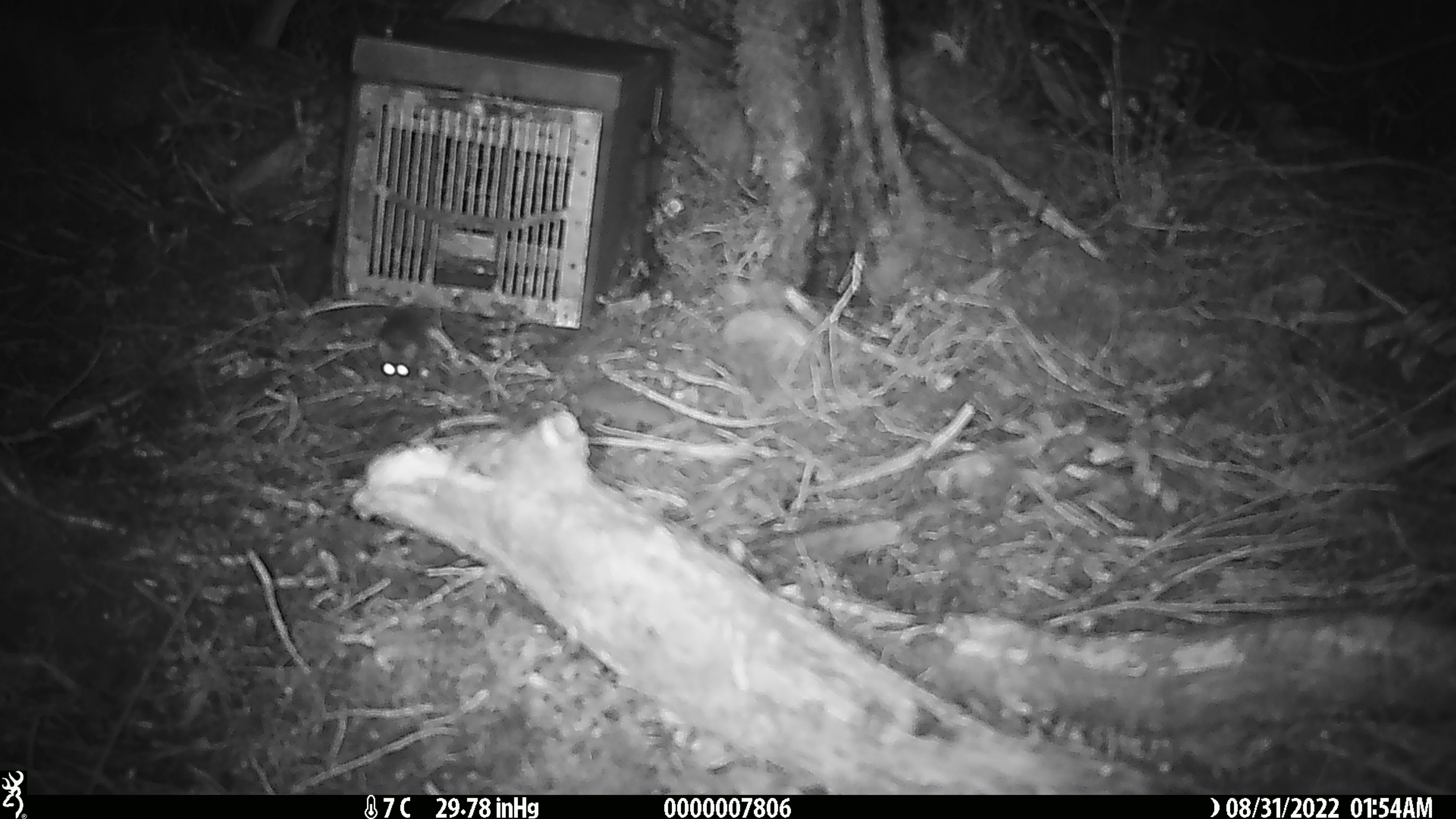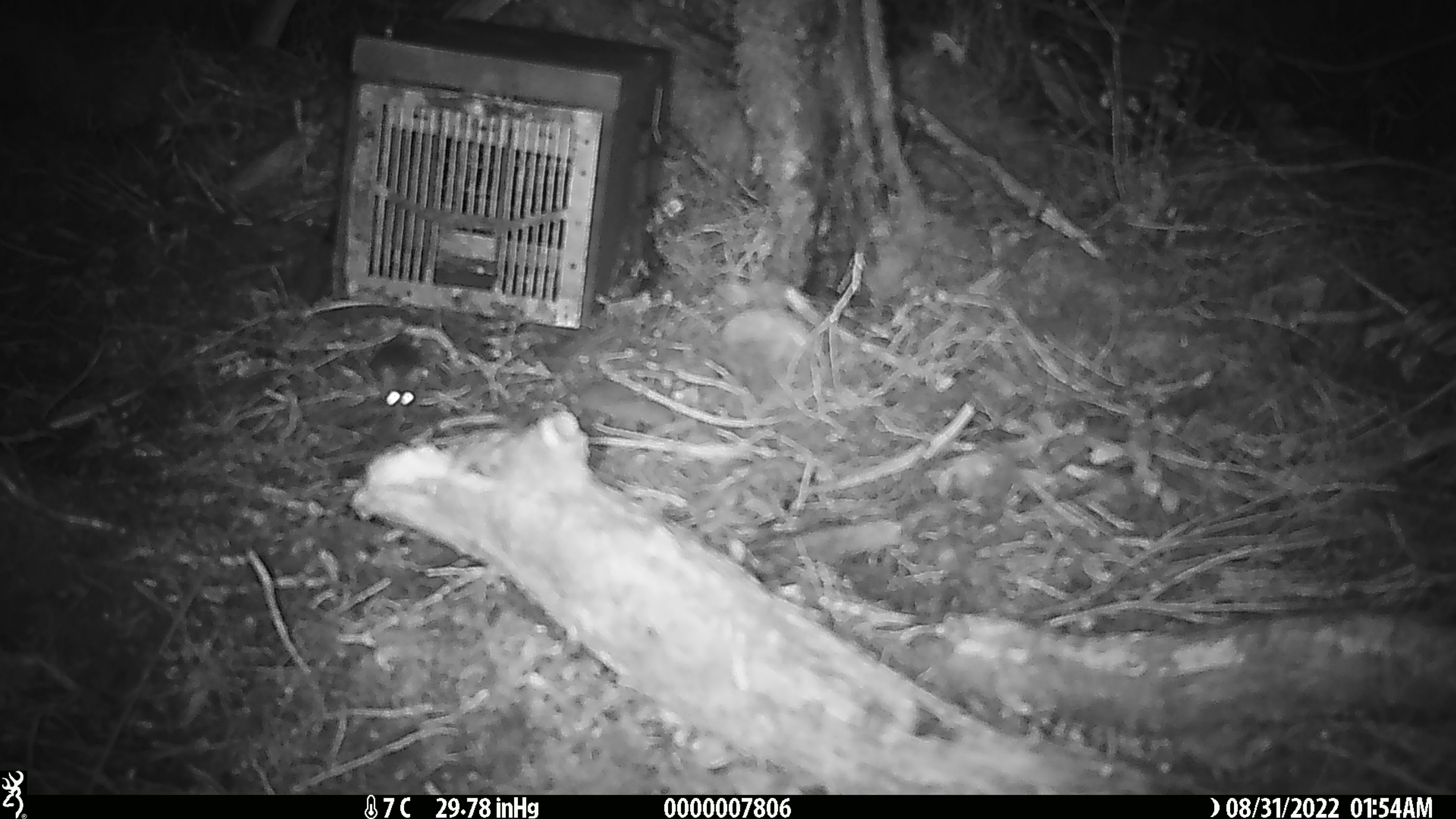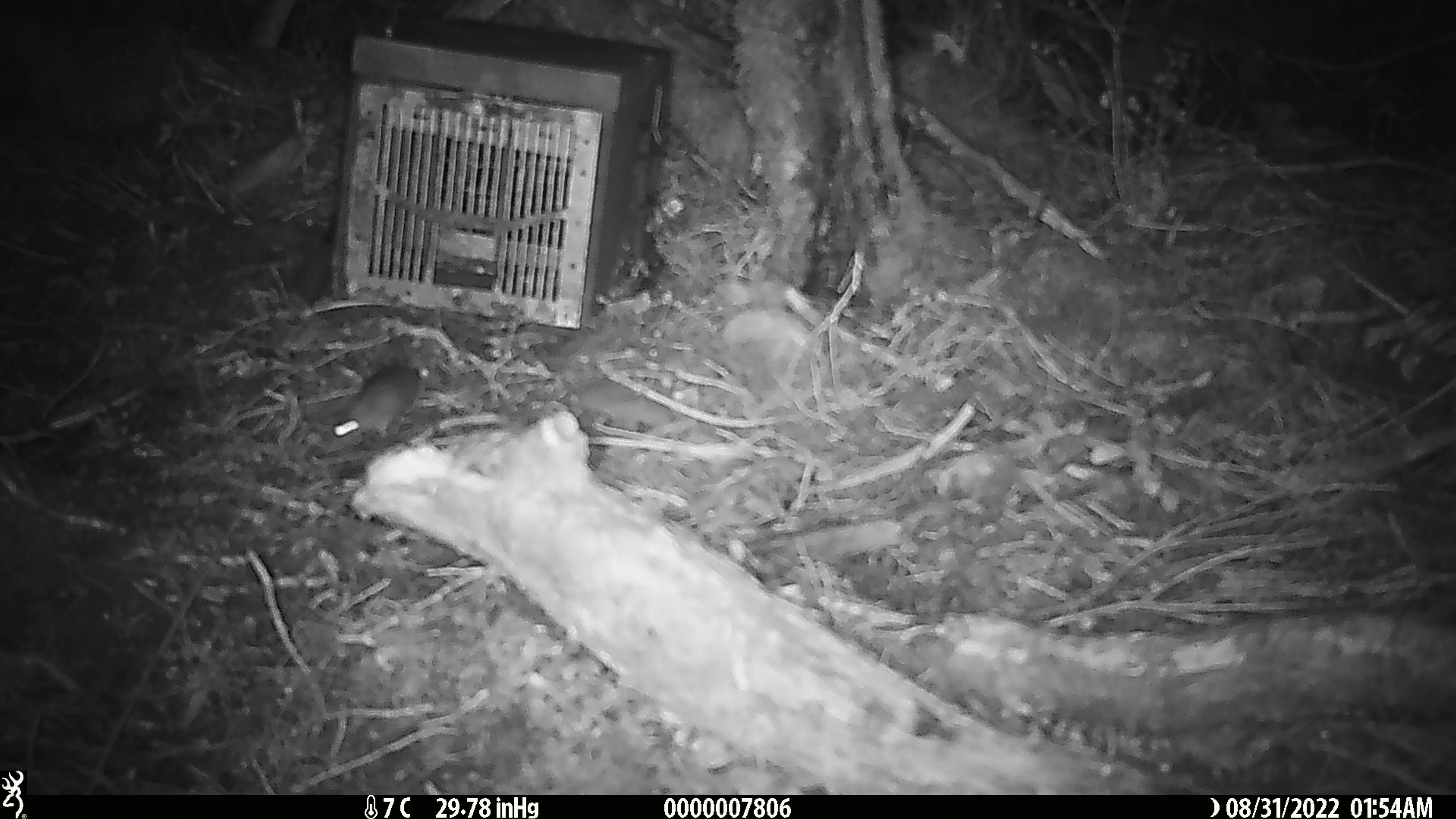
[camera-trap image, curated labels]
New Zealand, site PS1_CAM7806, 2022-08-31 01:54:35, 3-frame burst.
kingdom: Animalia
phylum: Chordata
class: Mammalia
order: Rodentia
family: Muridae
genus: Mus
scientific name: Mus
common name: mouse